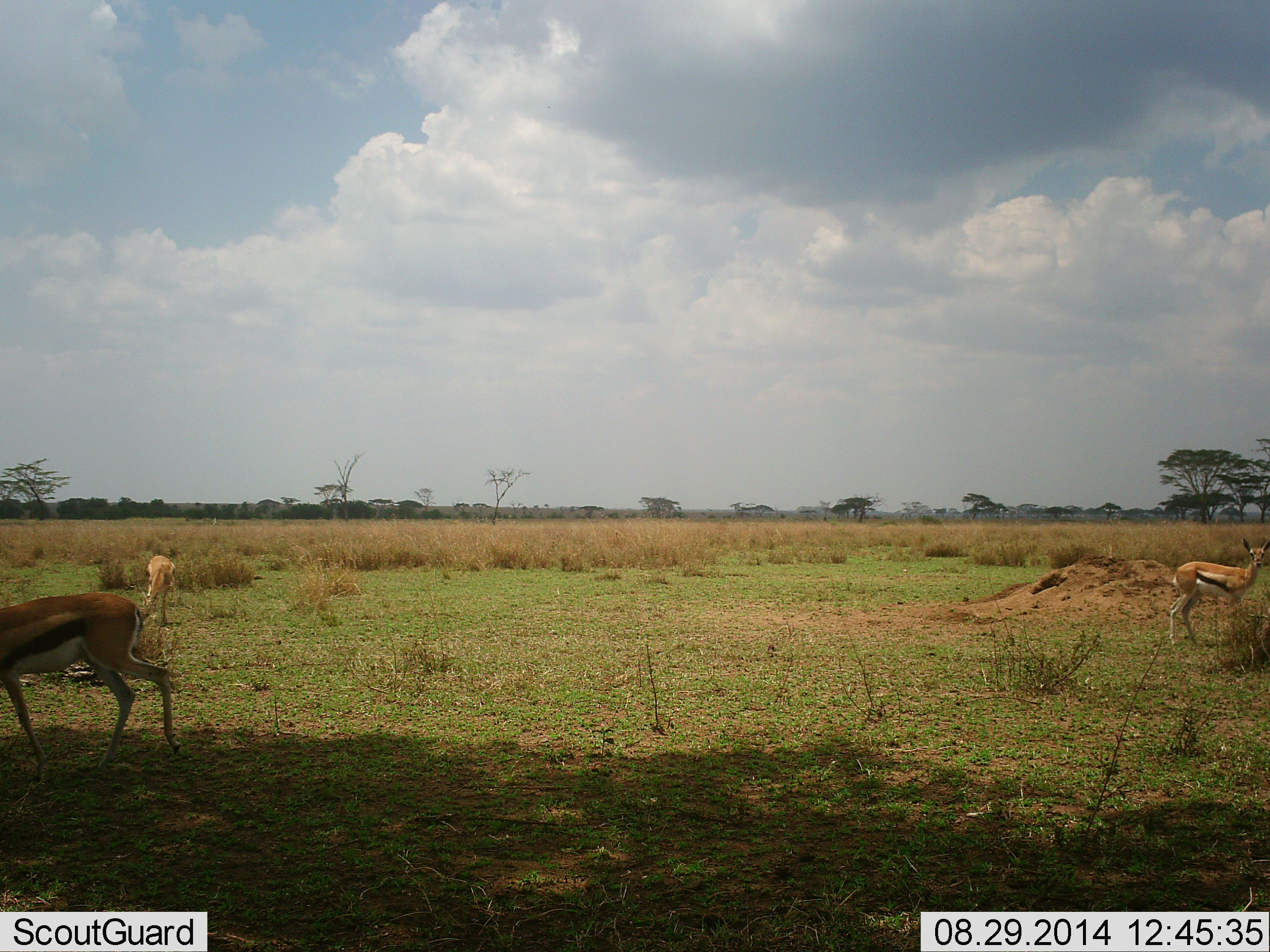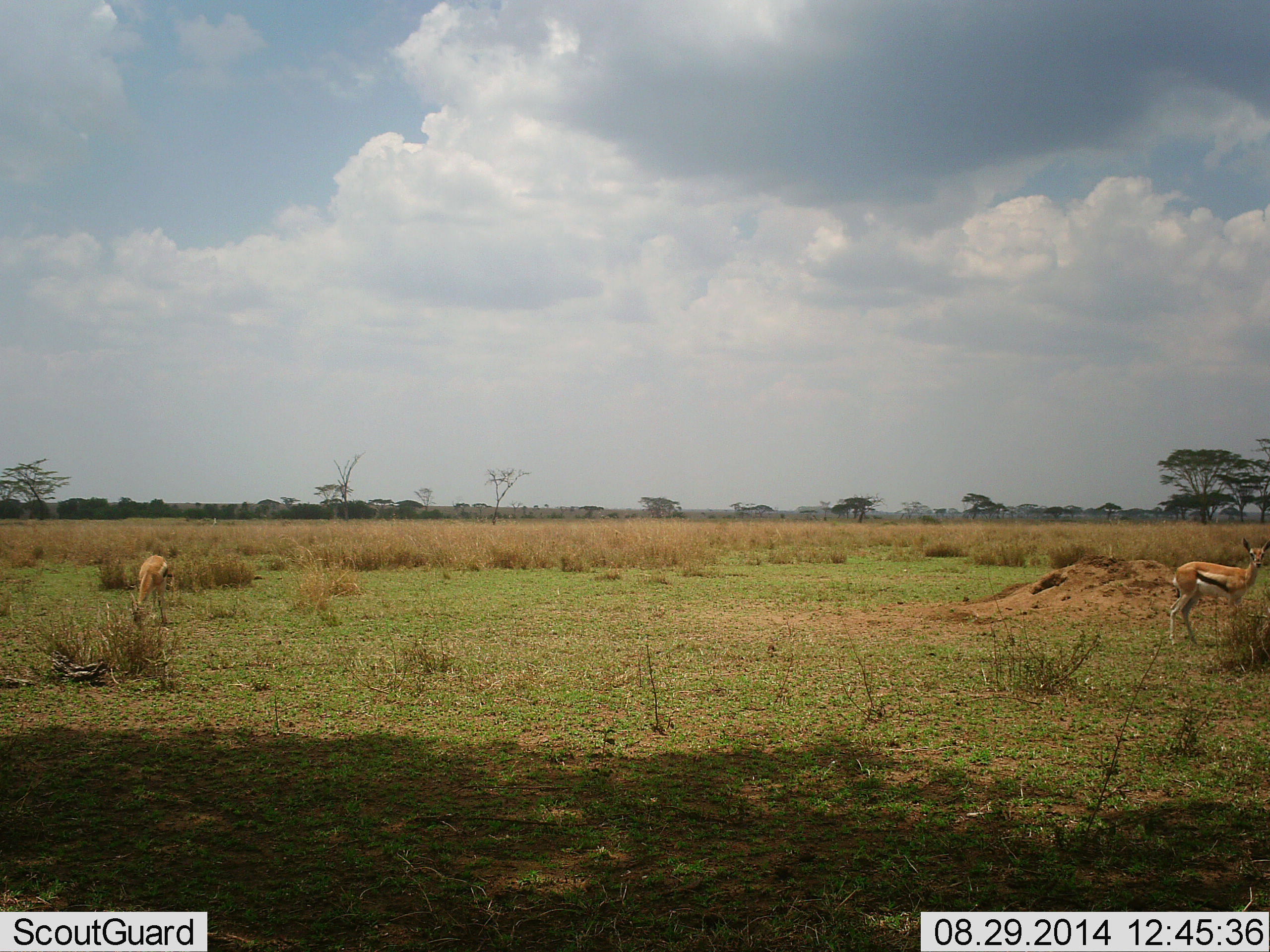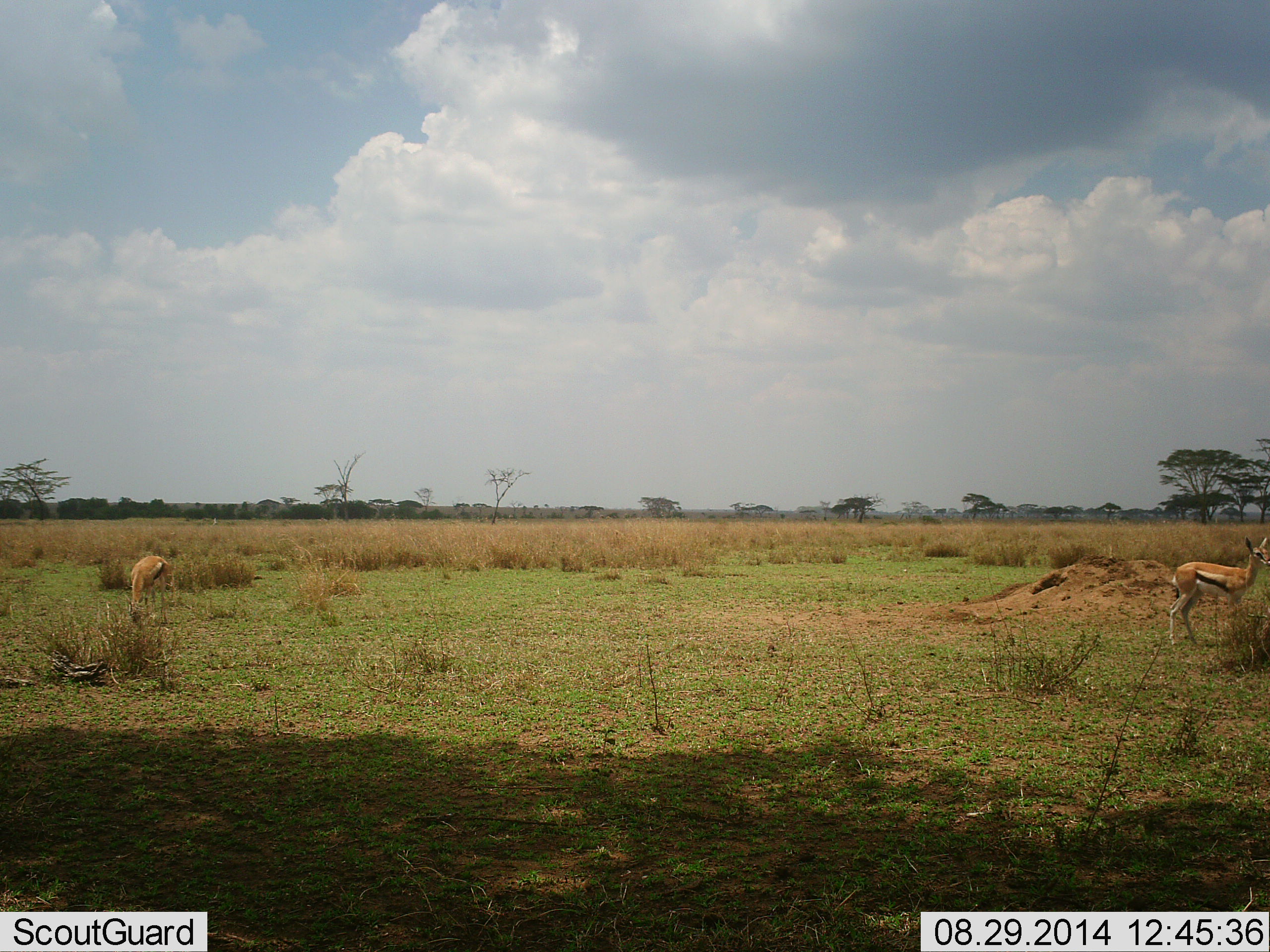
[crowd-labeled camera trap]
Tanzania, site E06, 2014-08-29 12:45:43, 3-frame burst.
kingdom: Animalia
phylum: Chordata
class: Mammalia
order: Artiodactyla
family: Bovidae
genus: Eudorcas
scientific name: Eudorcas thomsonii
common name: thomson's gazelle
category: gazellethomsons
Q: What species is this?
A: Gazellethomsons (thomson's gazelle) (Eudorcas thomsonii).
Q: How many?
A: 3.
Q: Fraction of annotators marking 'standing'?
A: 100%.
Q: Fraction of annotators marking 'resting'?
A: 0%.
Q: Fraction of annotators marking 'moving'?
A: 90%.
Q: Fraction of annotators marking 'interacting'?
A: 0%.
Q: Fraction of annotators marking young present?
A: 0%.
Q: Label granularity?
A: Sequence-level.